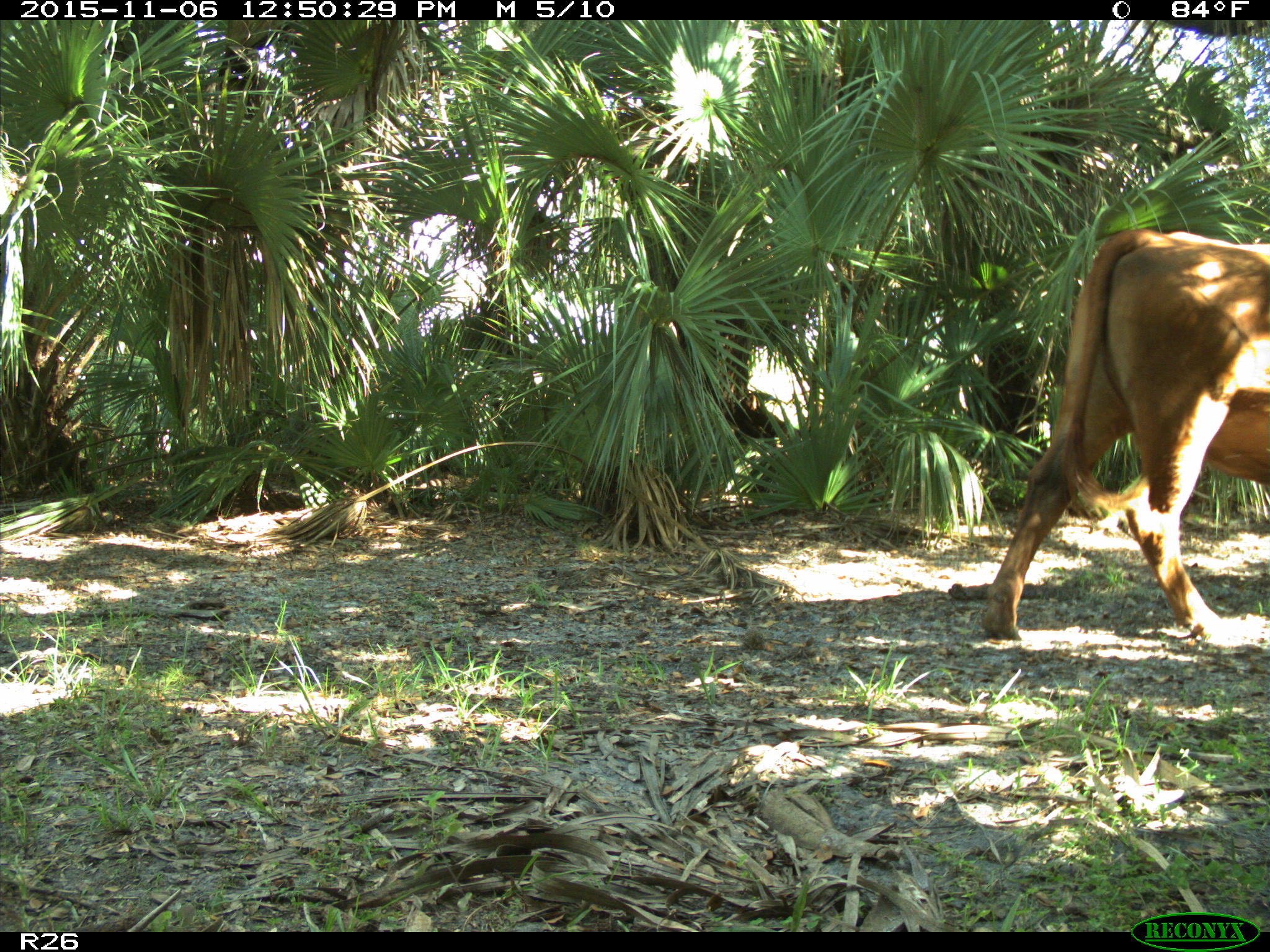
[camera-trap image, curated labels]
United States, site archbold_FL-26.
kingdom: Animalia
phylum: Chordata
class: Mammalia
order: Artiodactyla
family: Bovidae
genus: Bos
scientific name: Bos taurus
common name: domestic cow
Bos taurus (domestic cow).